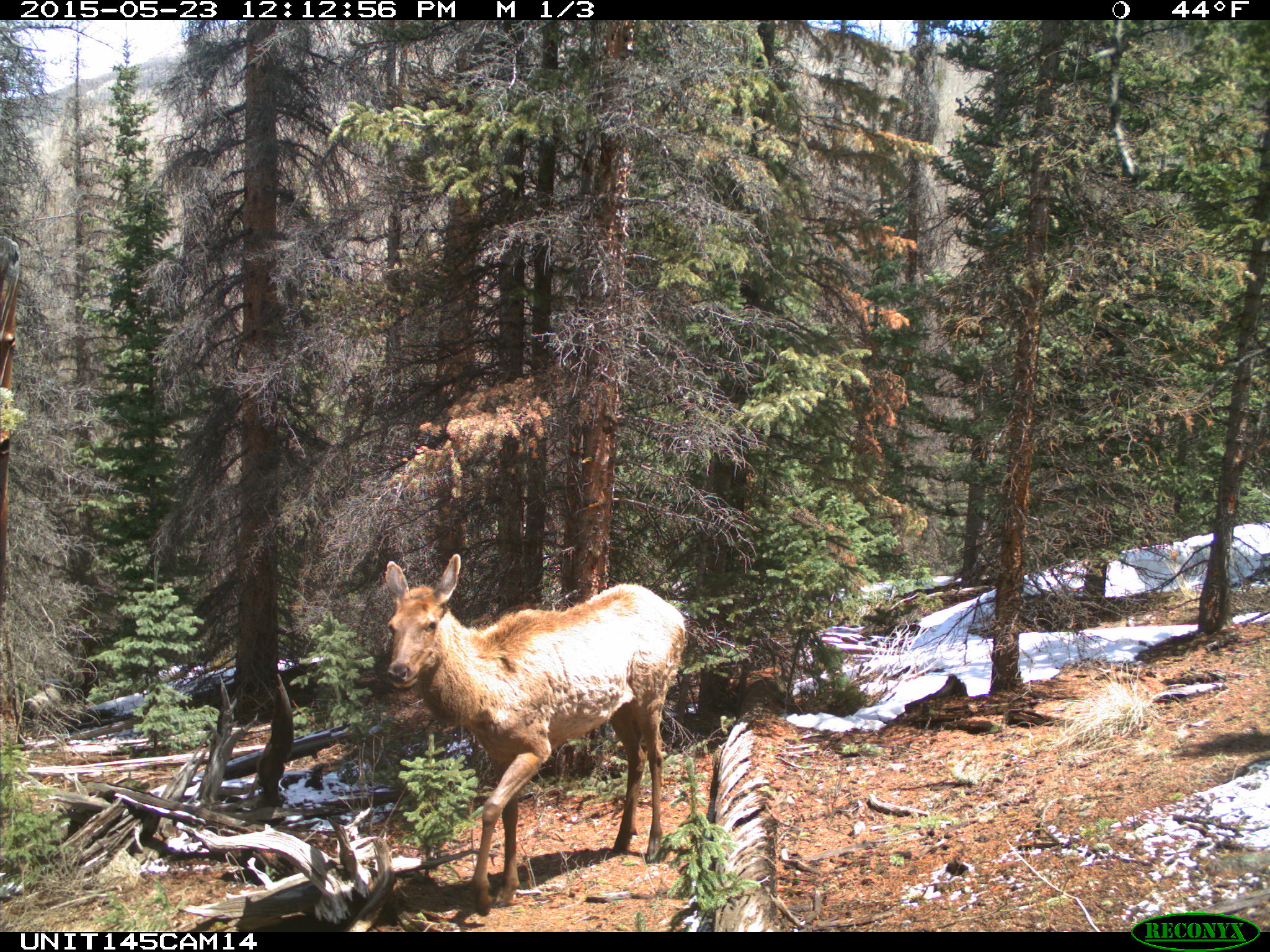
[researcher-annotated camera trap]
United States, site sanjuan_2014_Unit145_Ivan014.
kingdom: Animalia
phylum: Chordata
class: Mammalia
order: Artiodactyla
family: Cervidae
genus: Cervus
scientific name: Cervus elaphus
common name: red deer